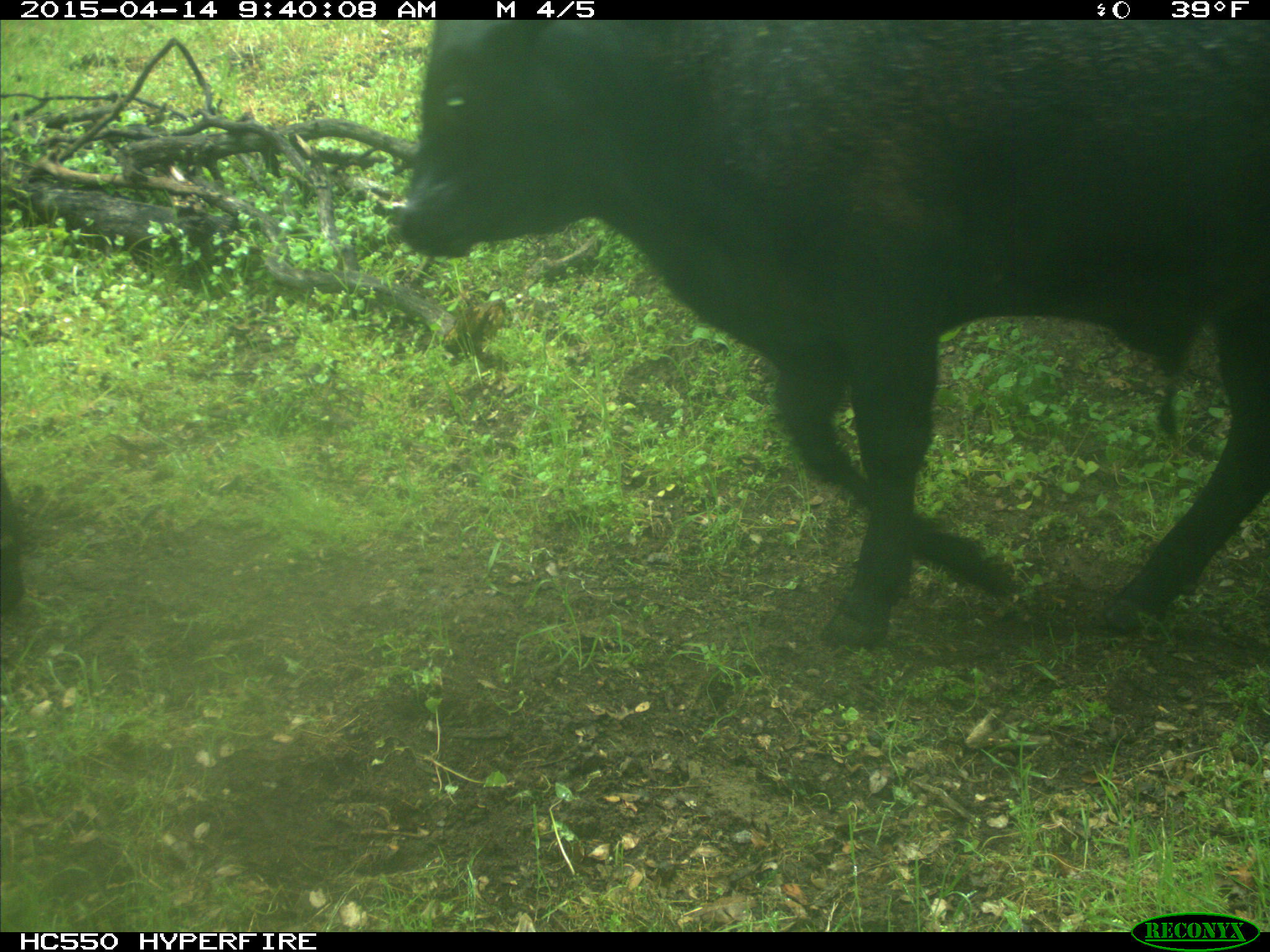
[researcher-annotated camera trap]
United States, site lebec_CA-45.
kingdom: Animalia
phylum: Chordata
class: Mammalia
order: Artiodactyla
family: Bovidae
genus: Bos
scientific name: Bos taurus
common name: domestic cow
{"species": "Bos taurus (domestic cow)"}